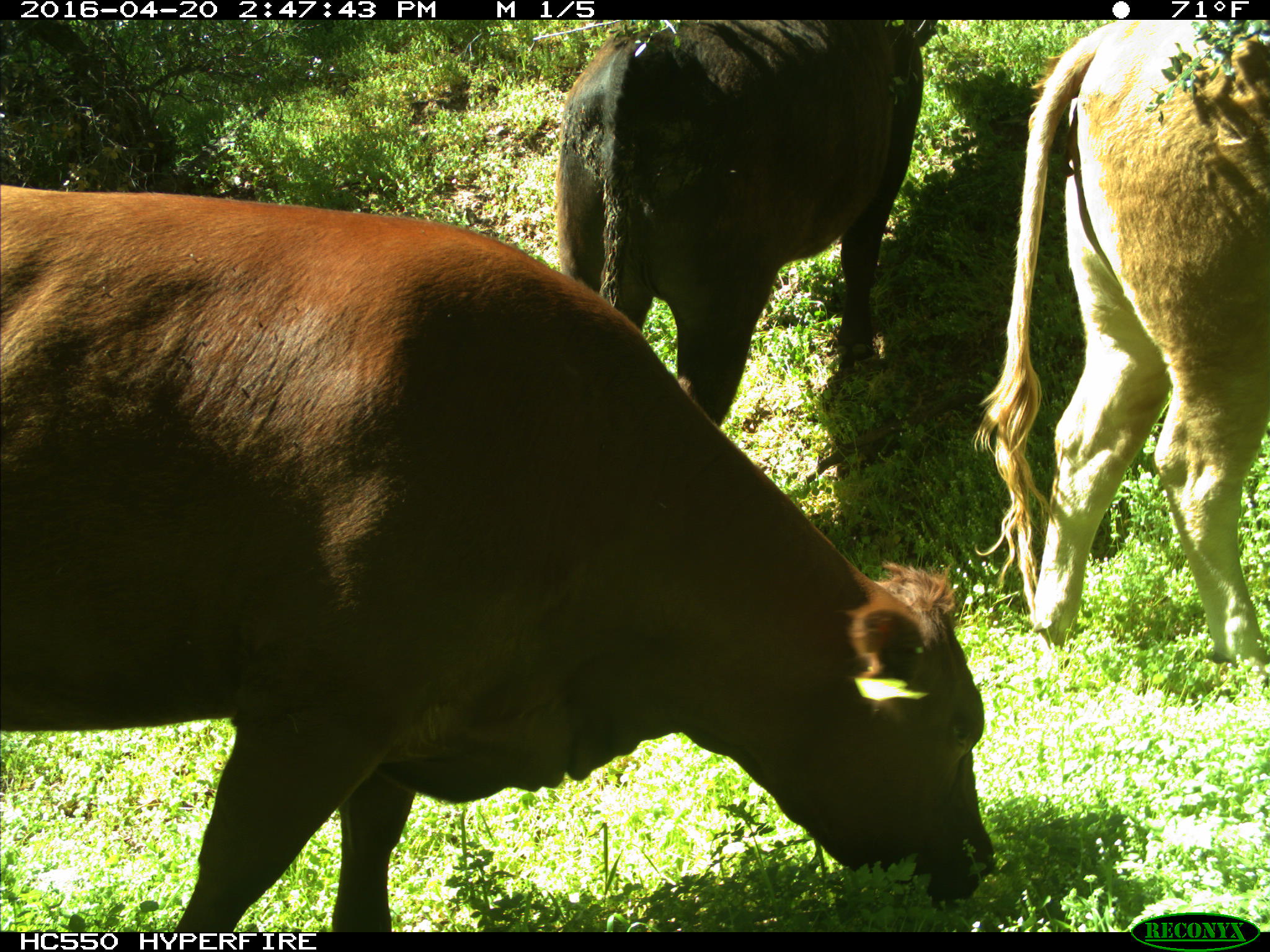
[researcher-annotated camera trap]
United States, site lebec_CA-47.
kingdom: Animalia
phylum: Chordata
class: Mammalia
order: Artiodactyla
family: Bovidae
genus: Bos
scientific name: Bos taurus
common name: domestic cow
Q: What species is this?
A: Bos taurus (domestic cow).